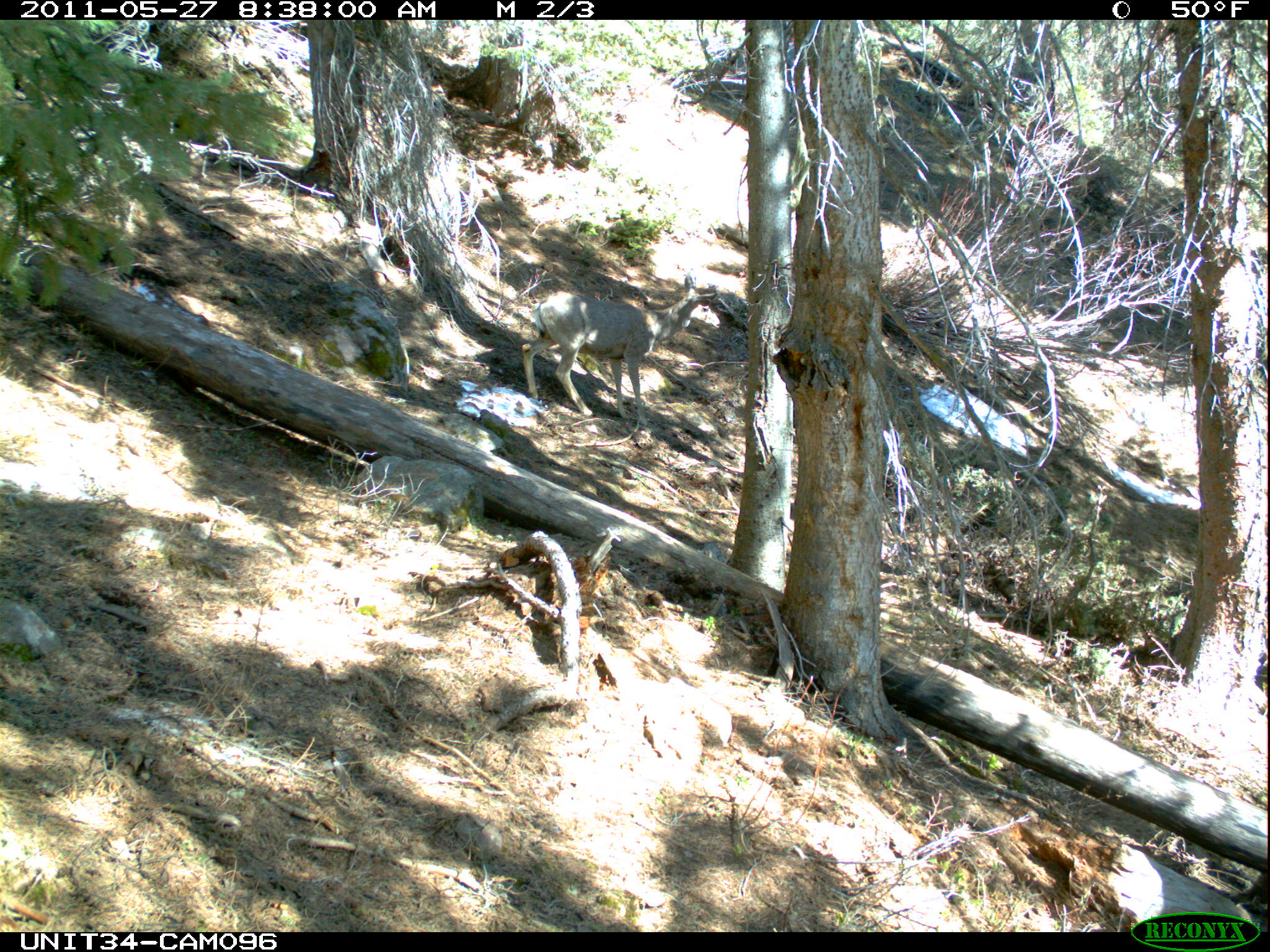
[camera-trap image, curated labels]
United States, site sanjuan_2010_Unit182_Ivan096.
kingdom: Animalia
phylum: Chordata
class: Mammalia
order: Artiodactyla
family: Cervidae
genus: Odocoileus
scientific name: Odocoileus hemionus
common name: mule deer